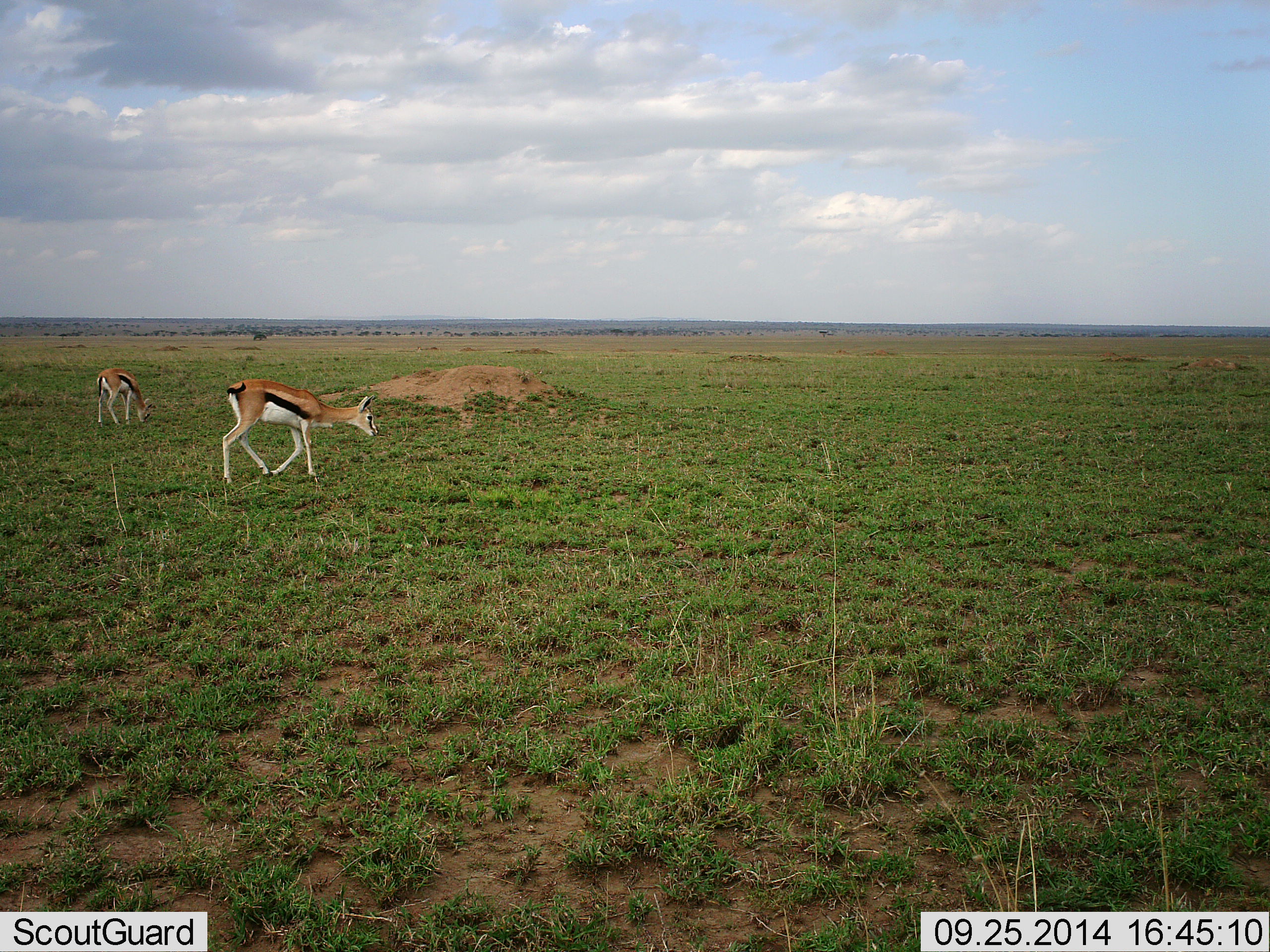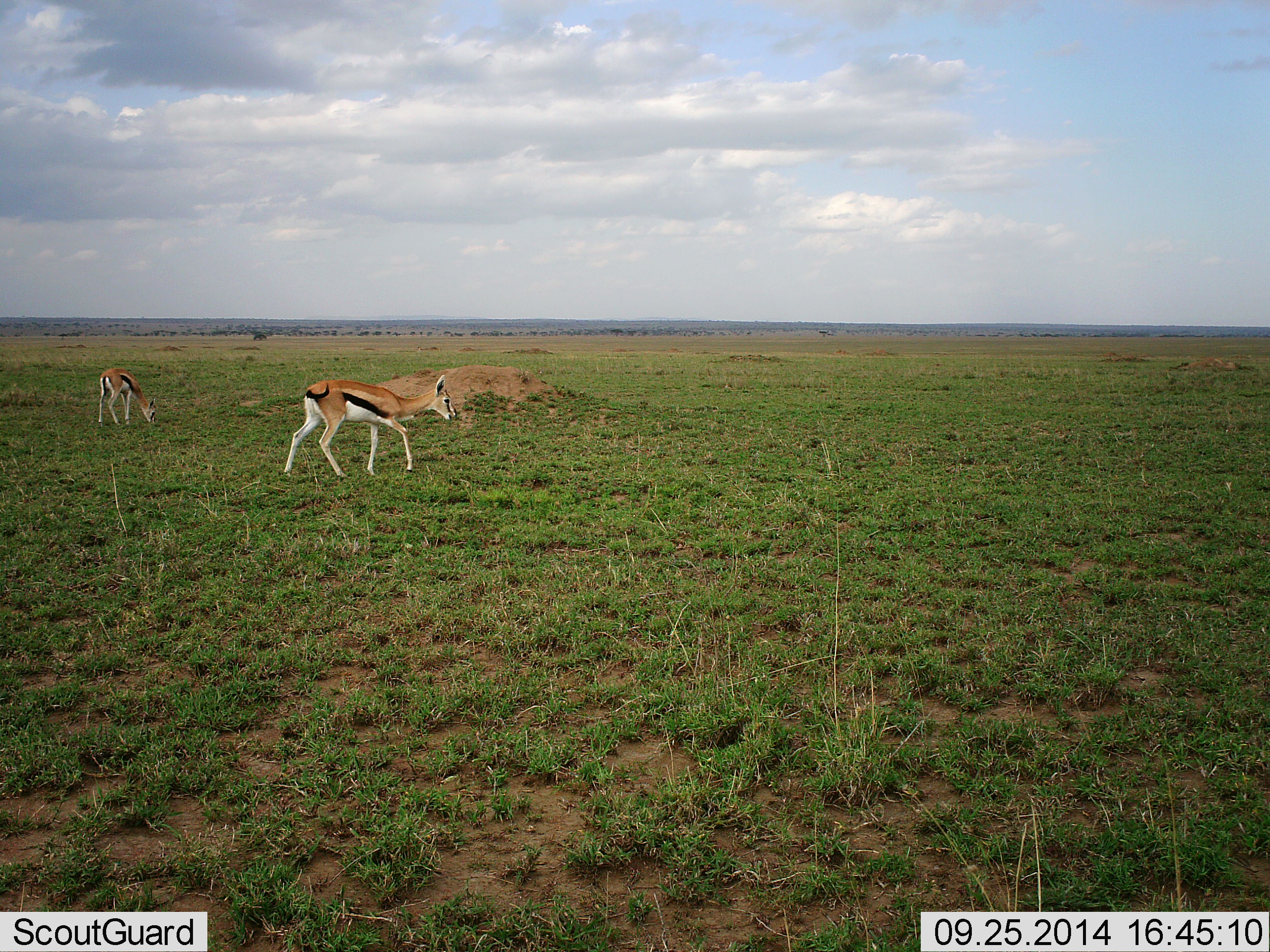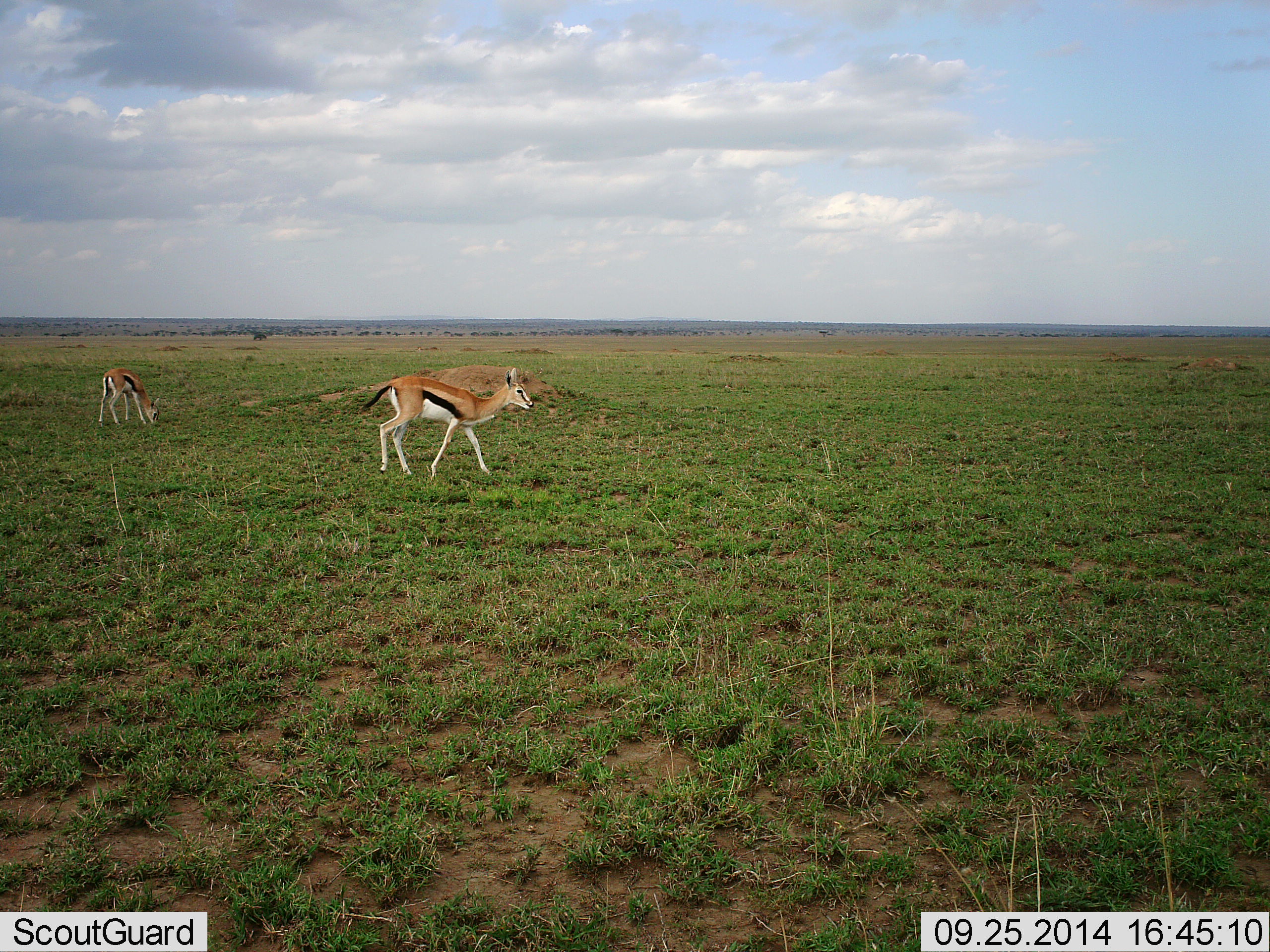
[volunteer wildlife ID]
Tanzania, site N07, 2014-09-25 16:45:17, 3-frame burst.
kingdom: Animalia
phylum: Chordata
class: Mammalia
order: Artiodactyla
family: Bovidae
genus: Eudorcas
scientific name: Eudorcas thomsonii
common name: thomson's gazelle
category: gazellethomsons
Gazellethomsons (thomson's gazelle) (Eudorcas thomsonii), count 2. Behavior (volunteer vote fractions): standing 10%, resting 0%, moving 80%, interacting 0%. Young present (vote fraction): 10%. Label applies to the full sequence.